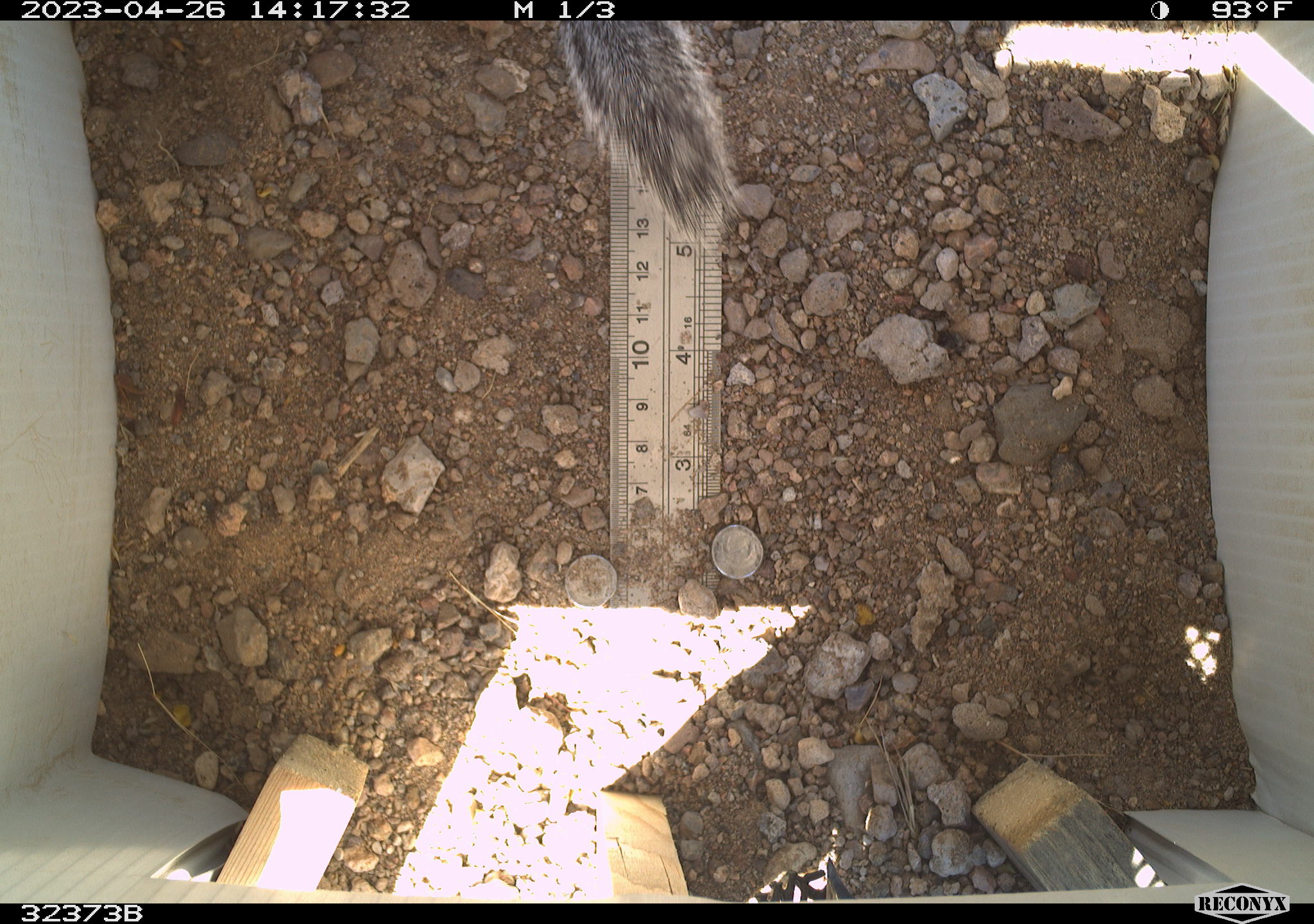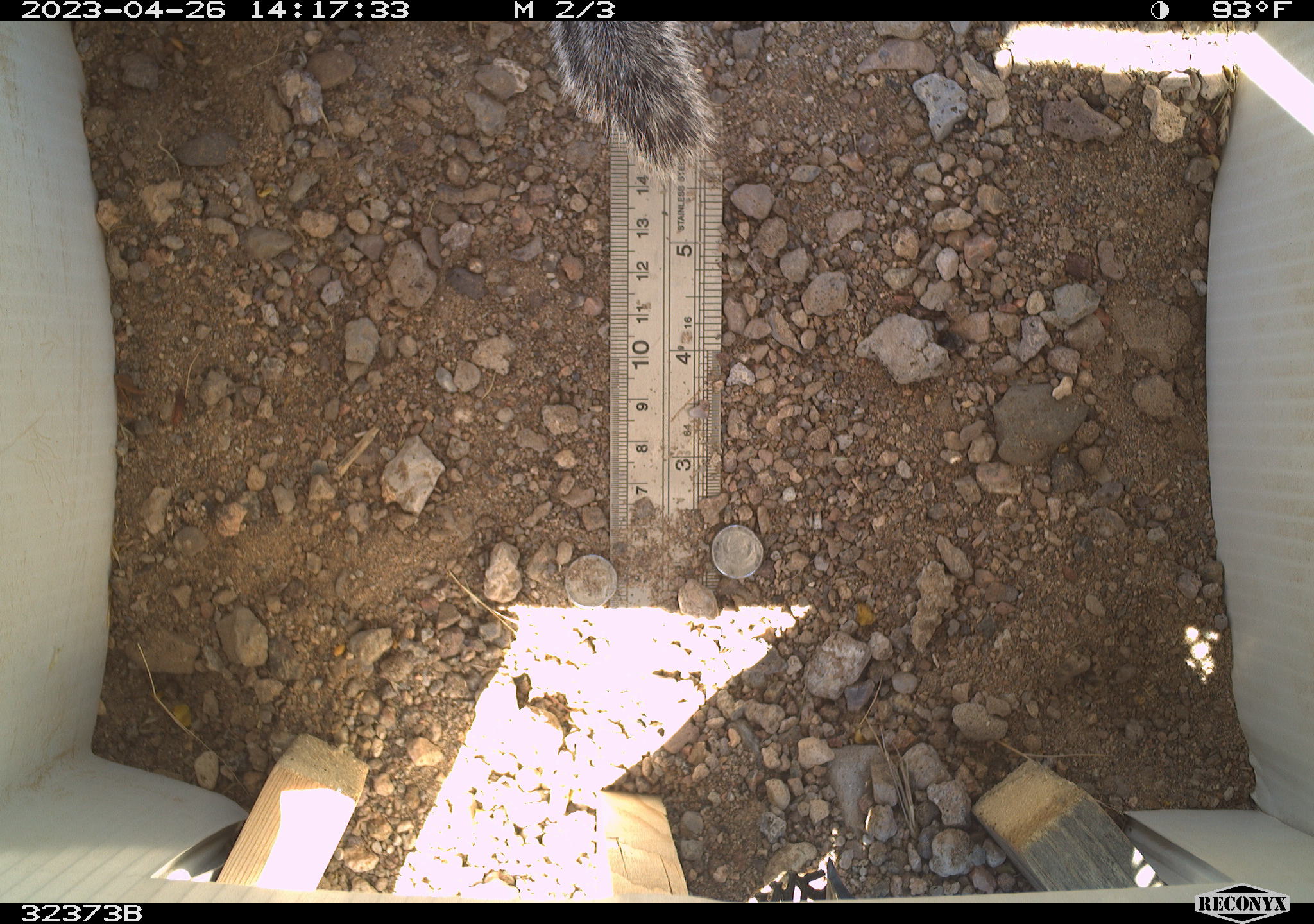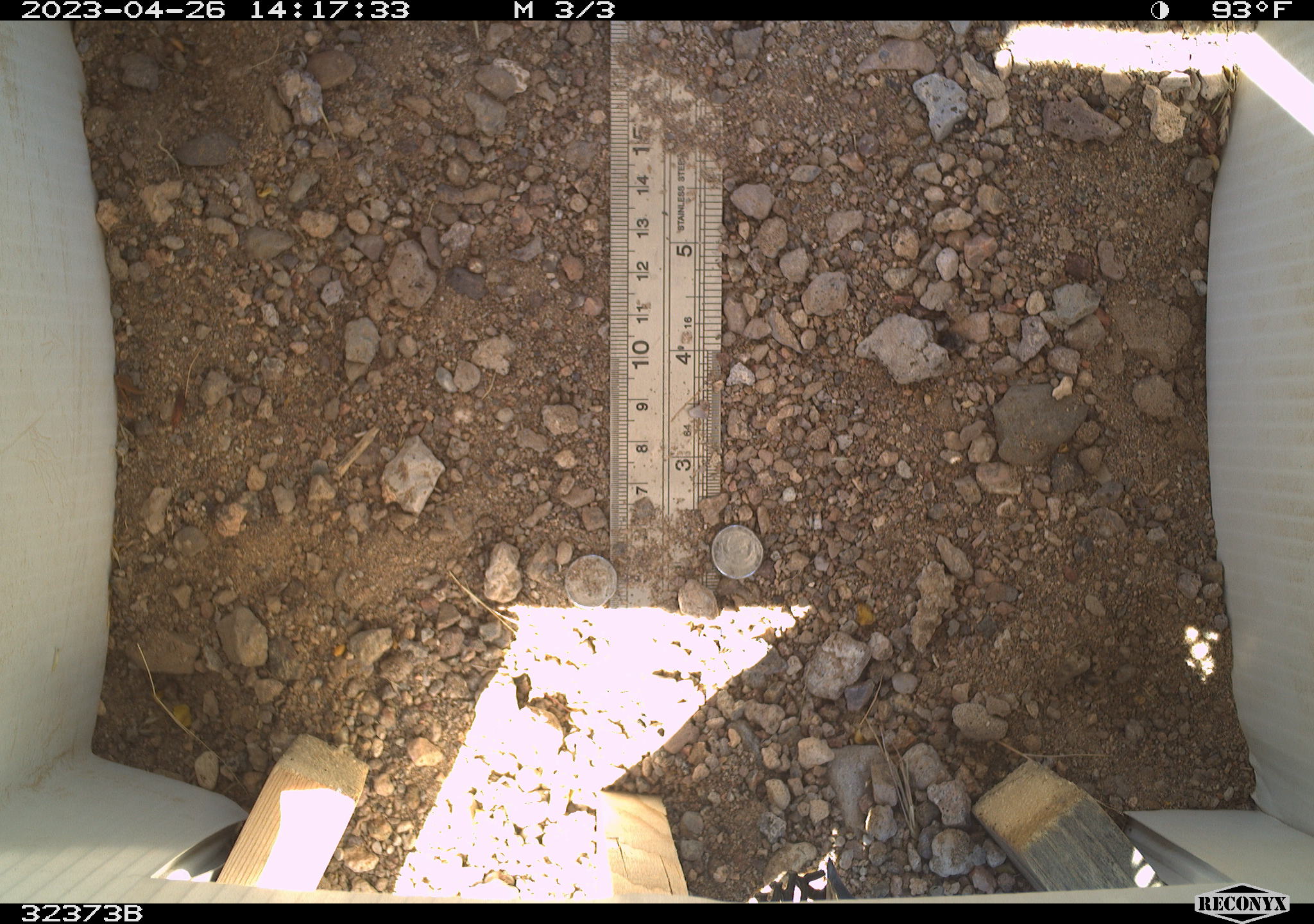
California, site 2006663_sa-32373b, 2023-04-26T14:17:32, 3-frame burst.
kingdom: Animalia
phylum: Chordata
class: Mammalia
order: Rodentia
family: Sciuridae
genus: Ammospermophilus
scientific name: Ammospermophilus leucurus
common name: white-tailed antelope squirrel